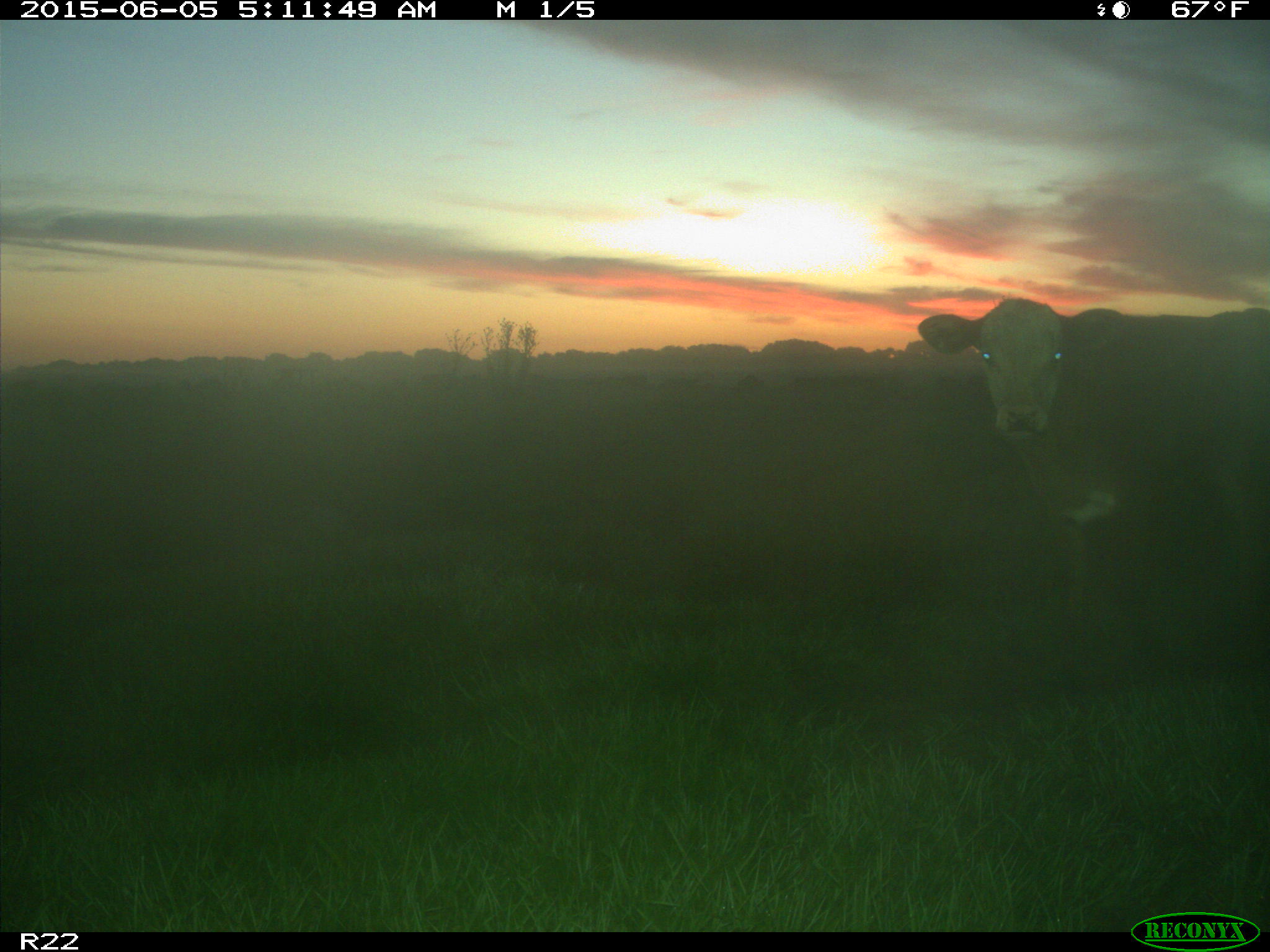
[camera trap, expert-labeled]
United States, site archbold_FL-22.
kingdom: Animalia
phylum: Chordata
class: Mammalia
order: Artiodactyla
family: Bovidae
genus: Bos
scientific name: Bos taurus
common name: domestic cow